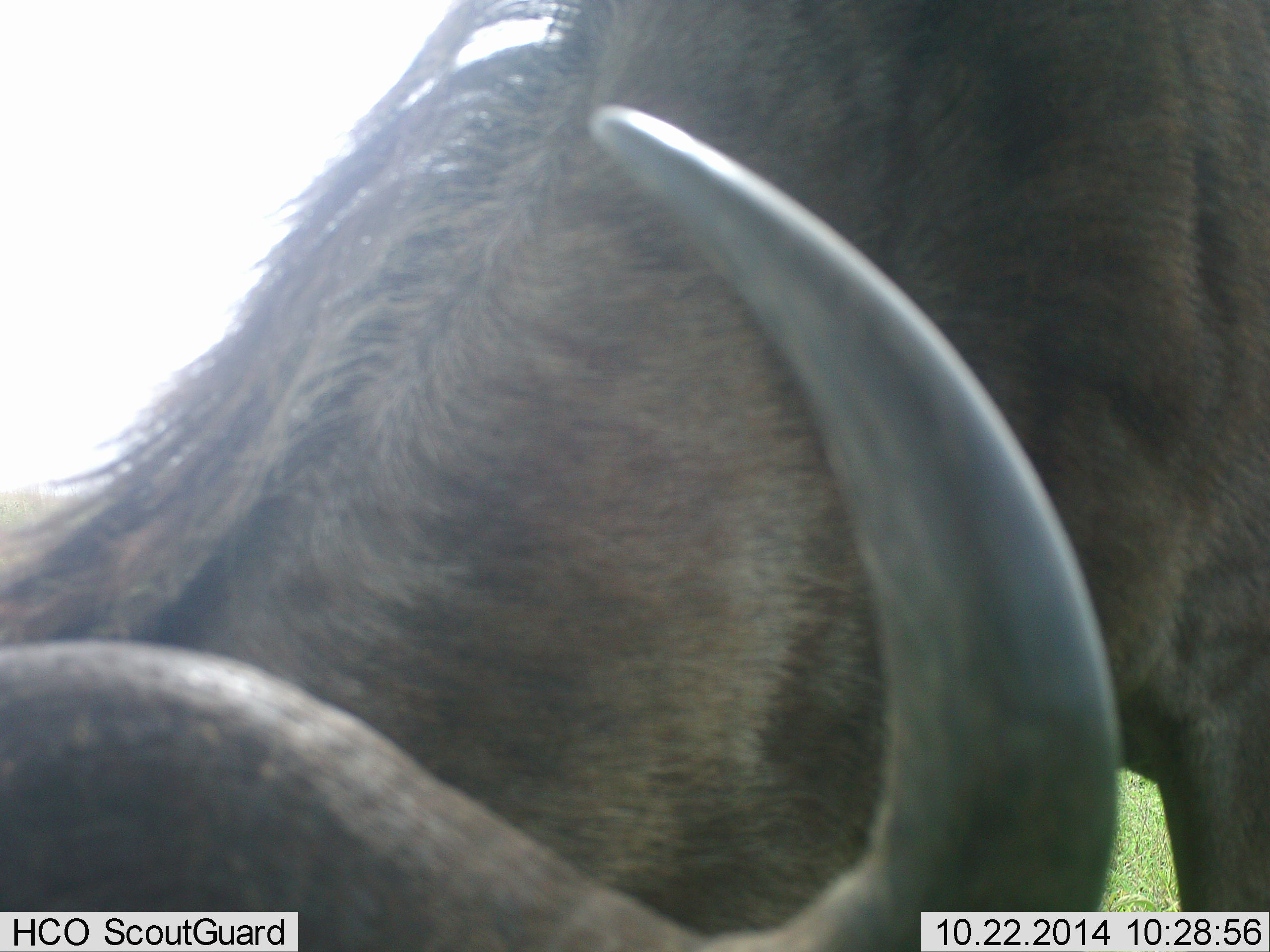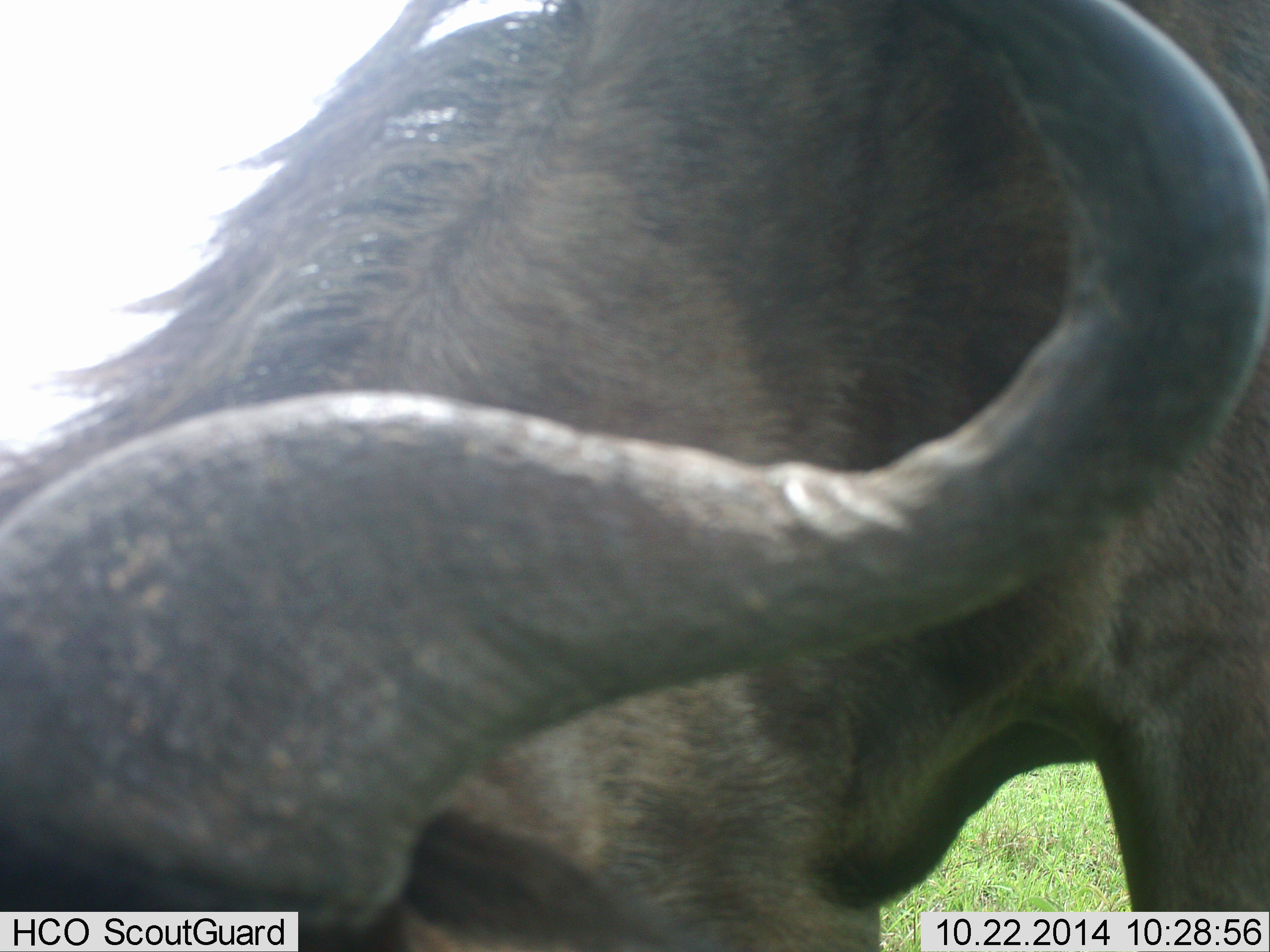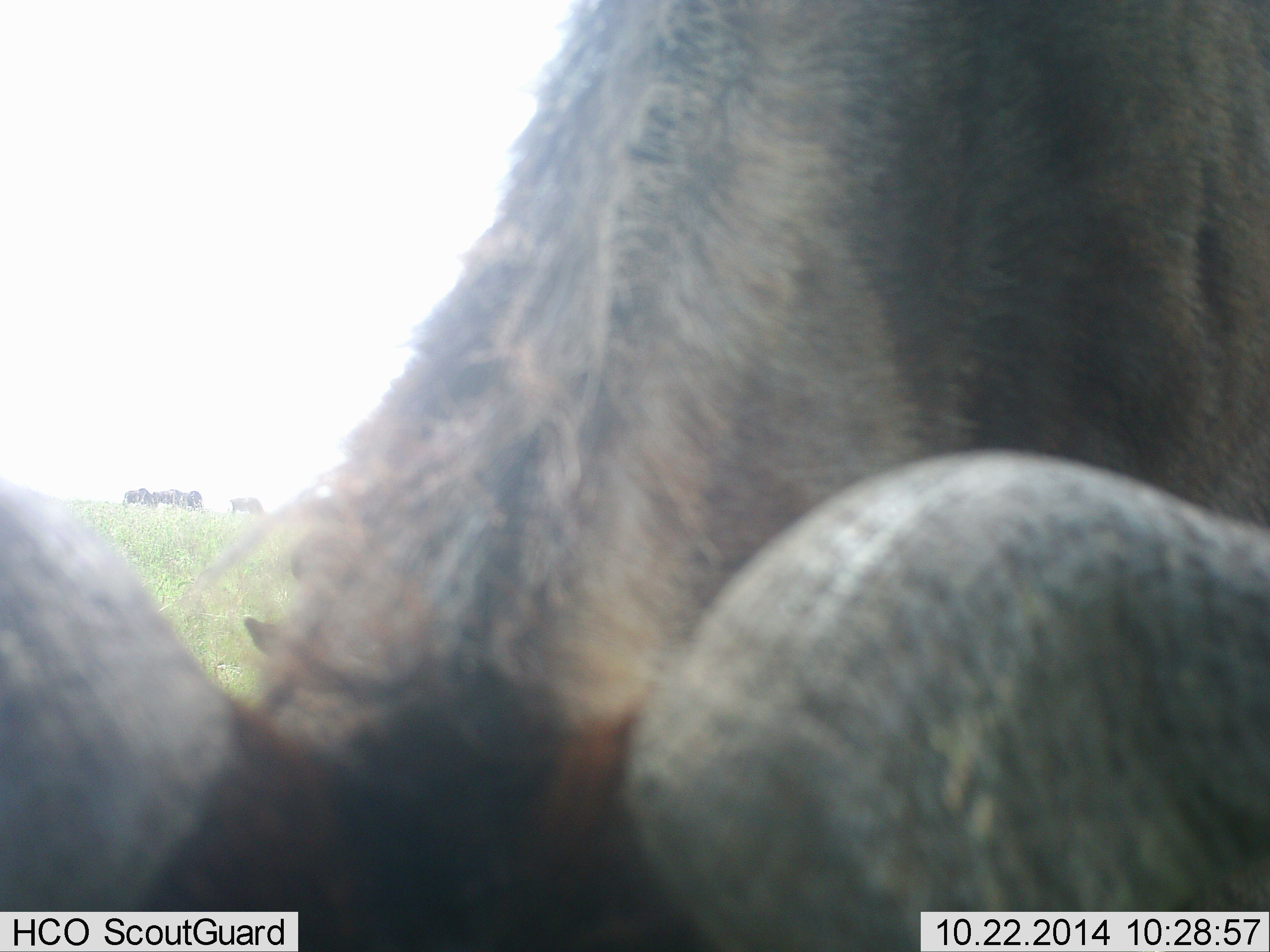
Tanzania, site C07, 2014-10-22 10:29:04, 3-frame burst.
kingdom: Animalia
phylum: Chordata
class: Mammalia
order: Artiodactyla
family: Bovidae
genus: Connochaetes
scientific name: Connochaetes taurinus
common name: blue wildebeest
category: wildebeest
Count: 1.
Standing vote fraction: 27%.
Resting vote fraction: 0%.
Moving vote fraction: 18%.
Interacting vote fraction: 9%.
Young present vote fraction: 0%.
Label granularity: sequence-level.